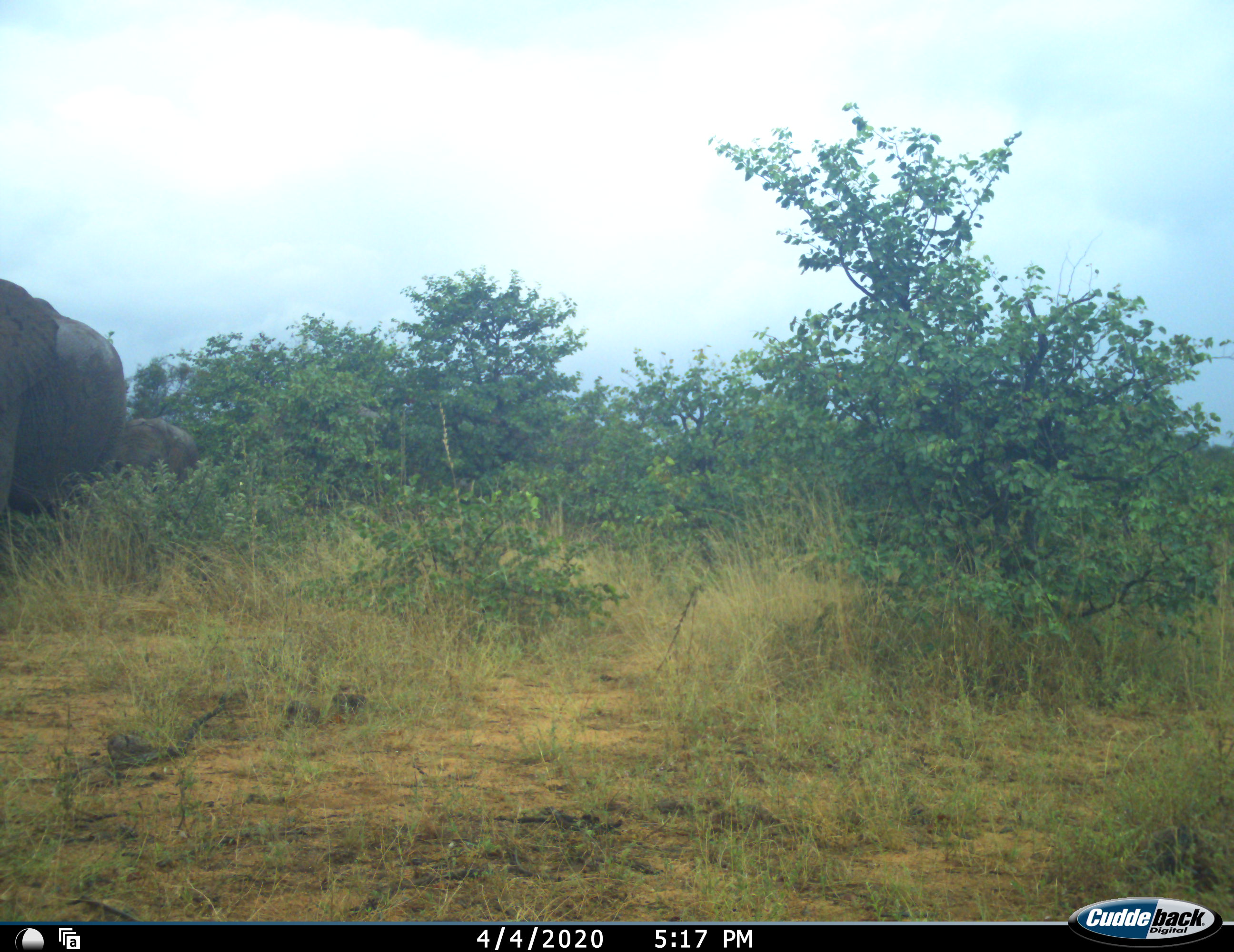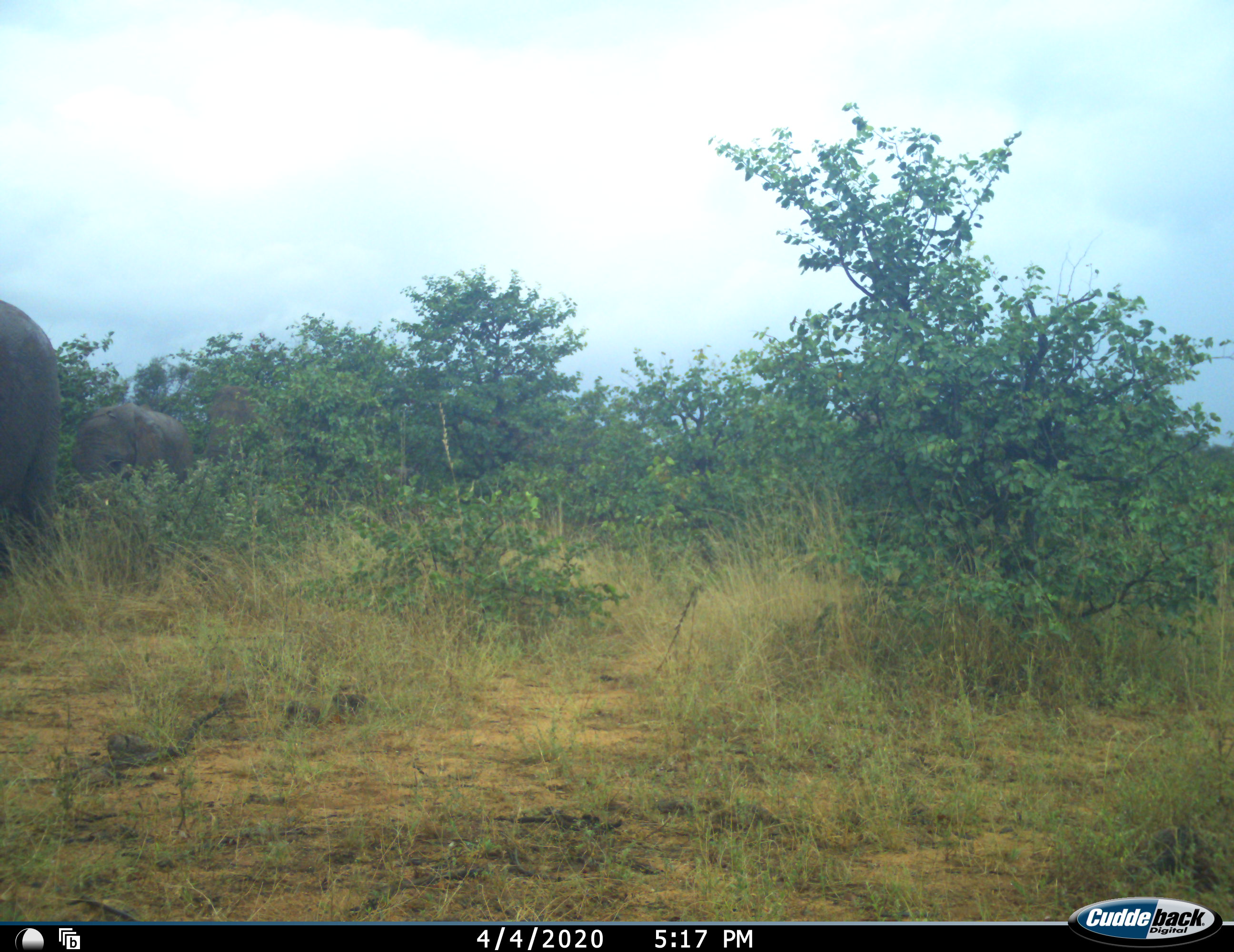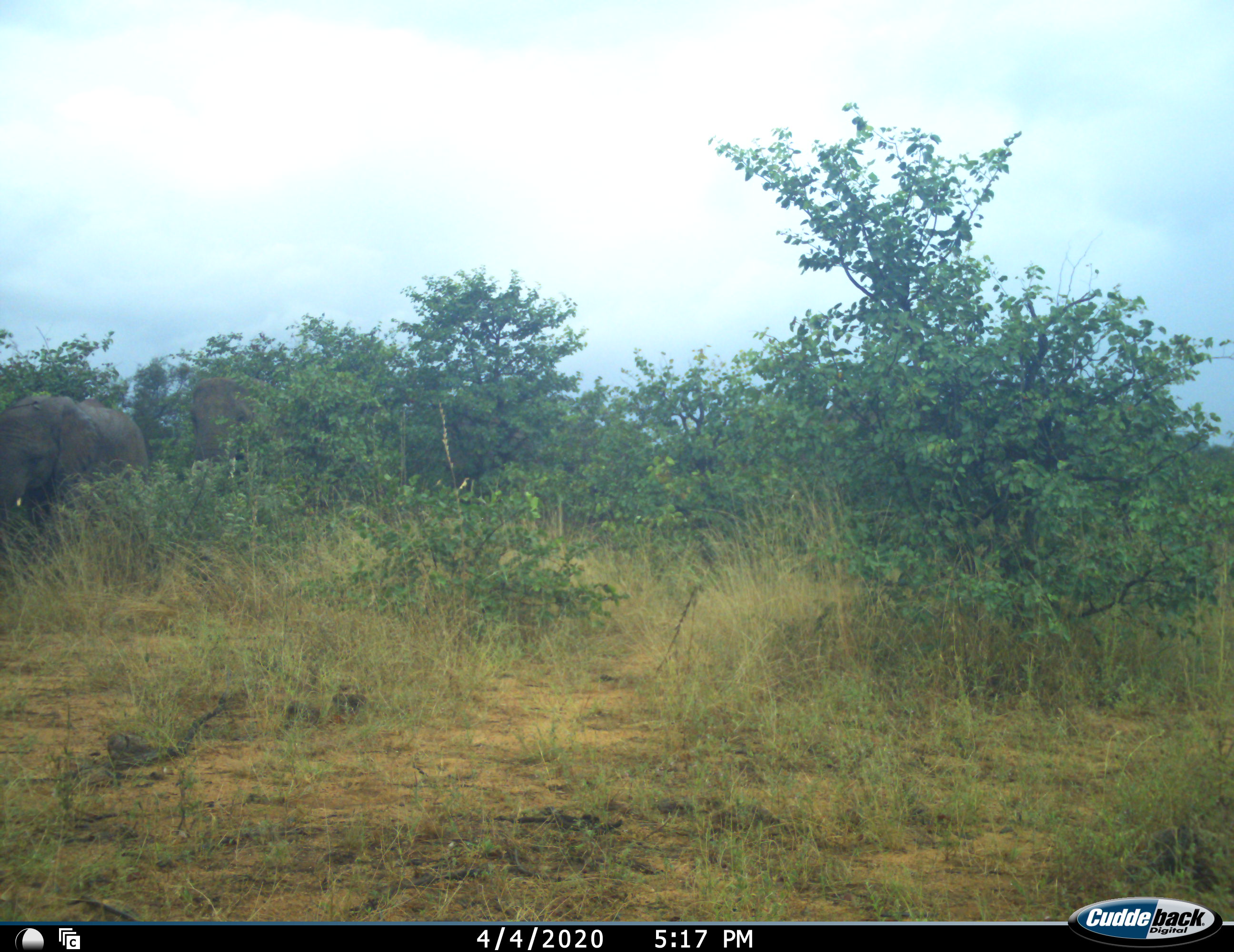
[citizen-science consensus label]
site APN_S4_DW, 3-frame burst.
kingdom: Animalia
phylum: Chordata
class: Mammalia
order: Proboscidea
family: Elephantidae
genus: Loxodonta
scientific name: Loxodonta africana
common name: african bush elephant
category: elephant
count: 4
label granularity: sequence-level